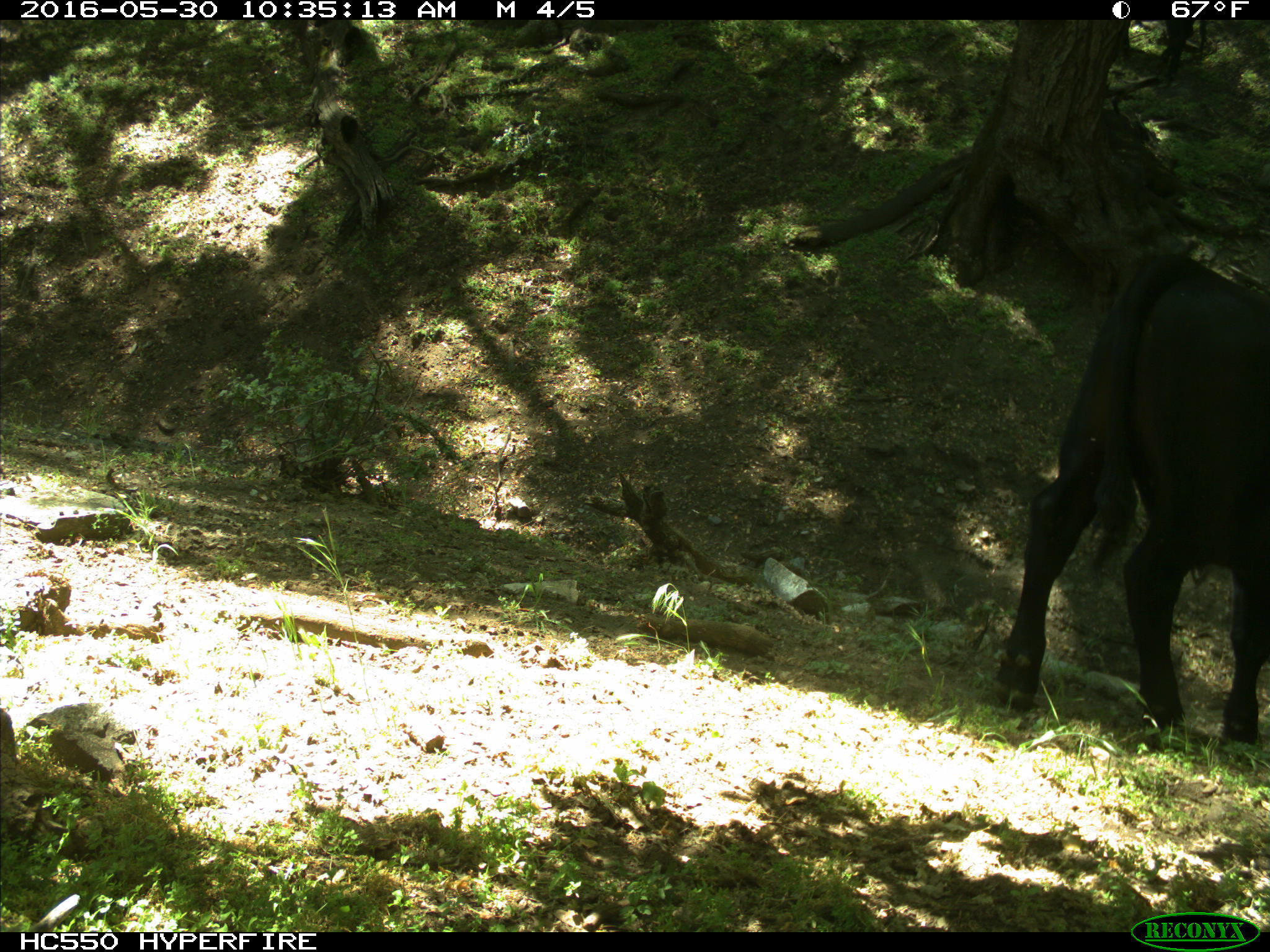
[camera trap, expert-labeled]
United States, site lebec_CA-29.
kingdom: Animalia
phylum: Chordata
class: Mammalia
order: Artiodactyla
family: Bovidae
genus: Bos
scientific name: Bos taurus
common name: domestic cow